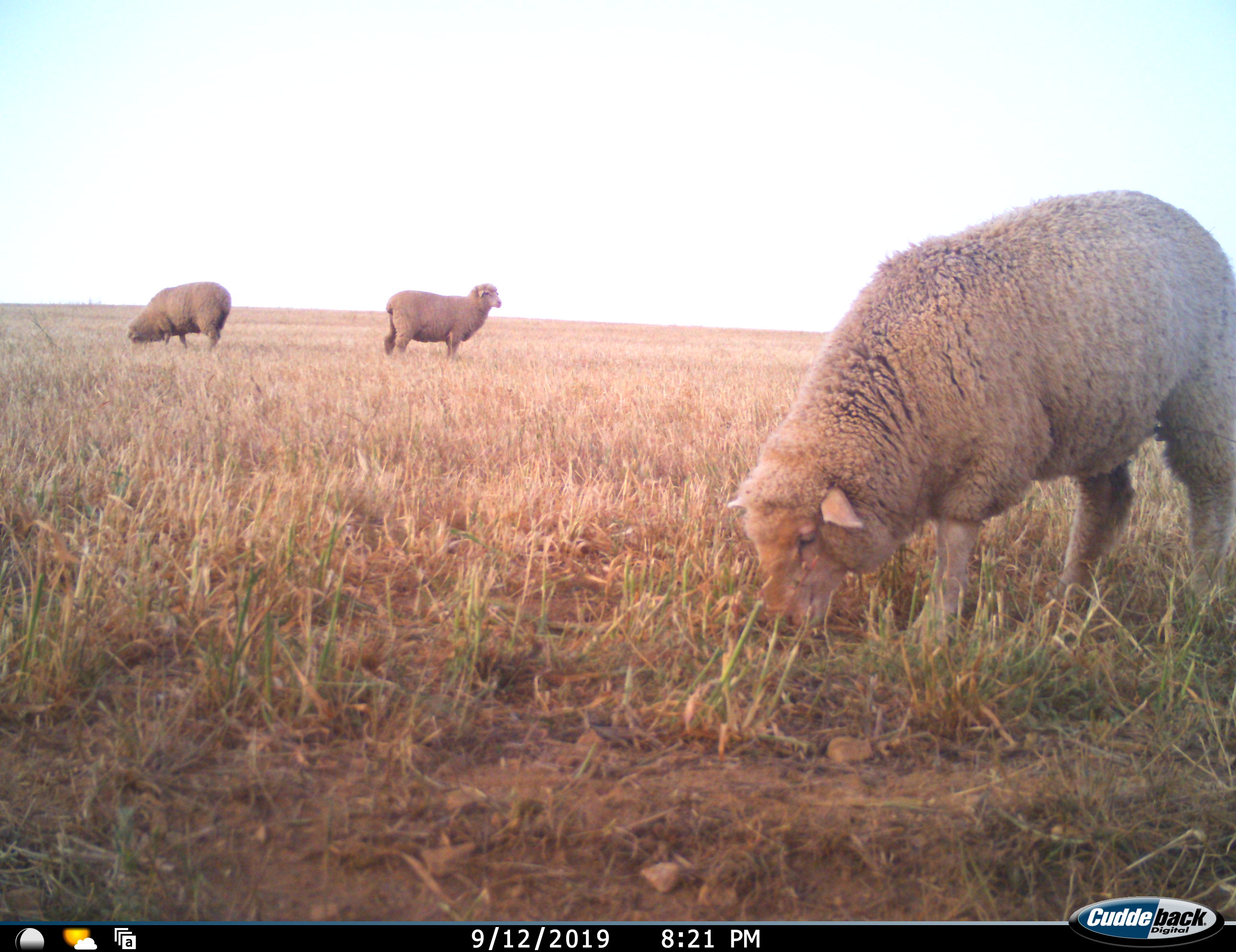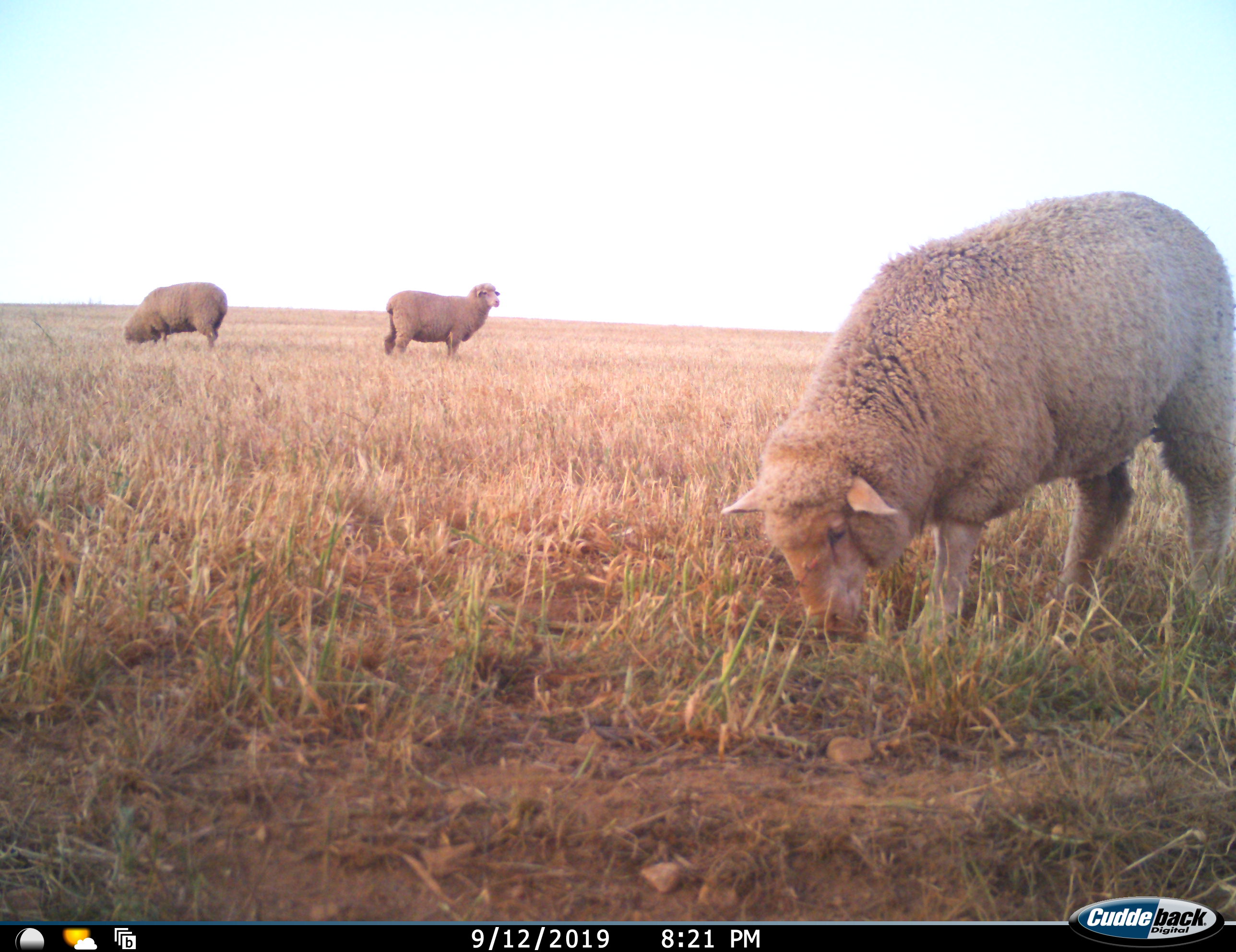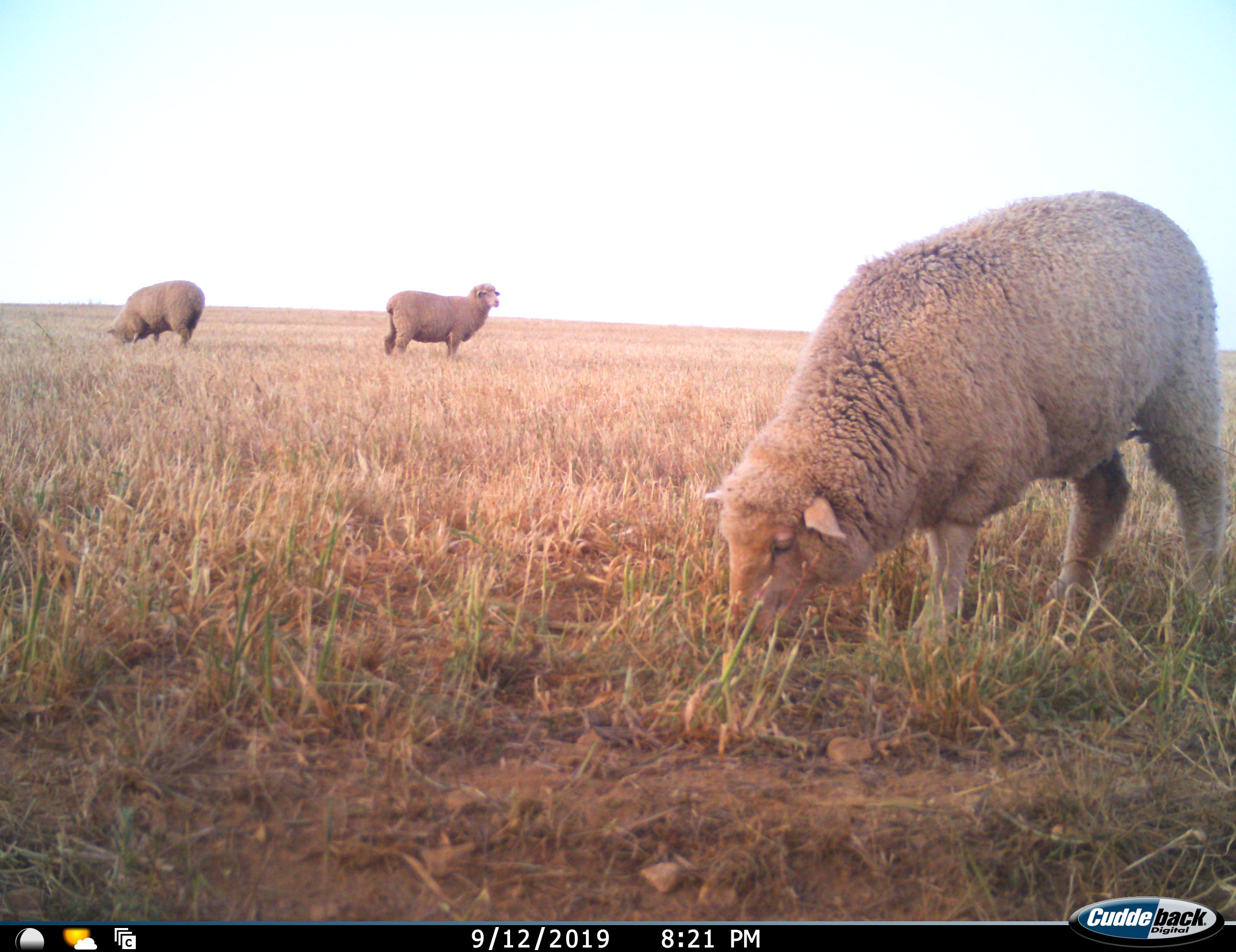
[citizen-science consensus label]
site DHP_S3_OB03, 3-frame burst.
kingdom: Animalia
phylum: Chordata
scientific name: Vertebrata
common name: domestic animal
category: domesticanimal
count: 3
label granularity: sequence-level